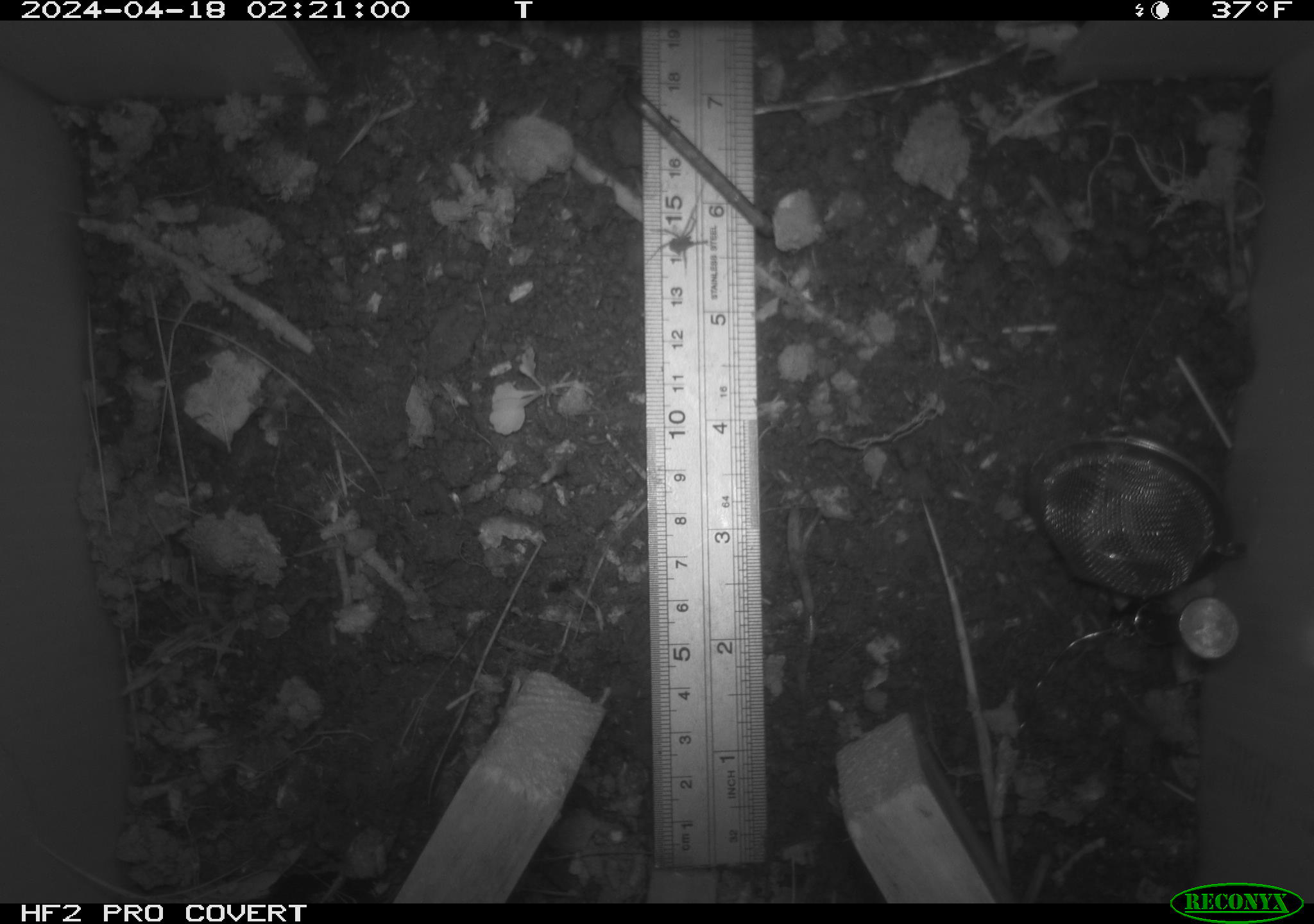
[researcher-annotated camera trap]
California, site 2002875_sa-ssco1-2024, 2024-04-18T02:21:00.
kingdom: Animalia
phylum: Arthropoda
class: Arachnida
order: Araneae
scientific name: Araneae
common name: spider